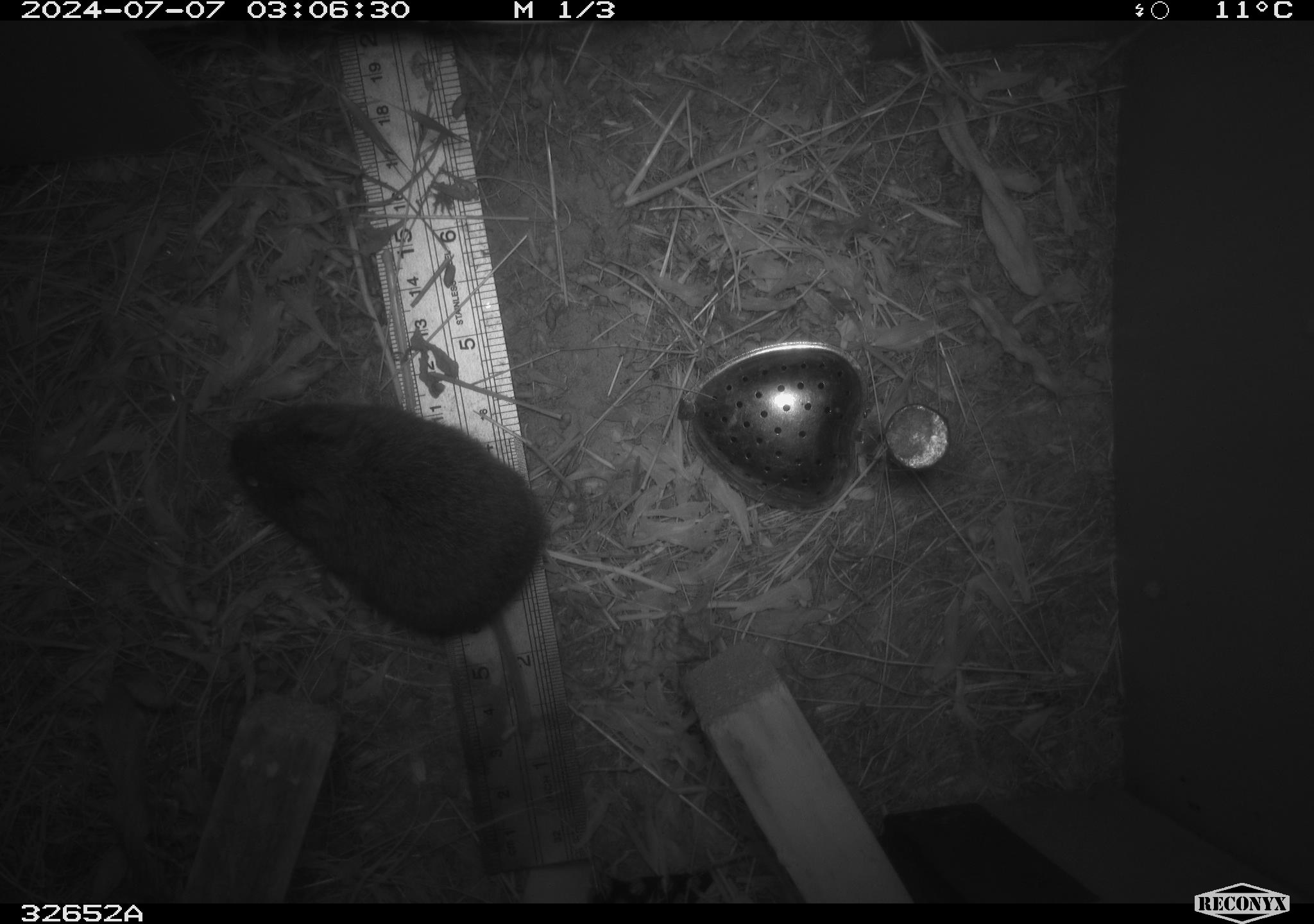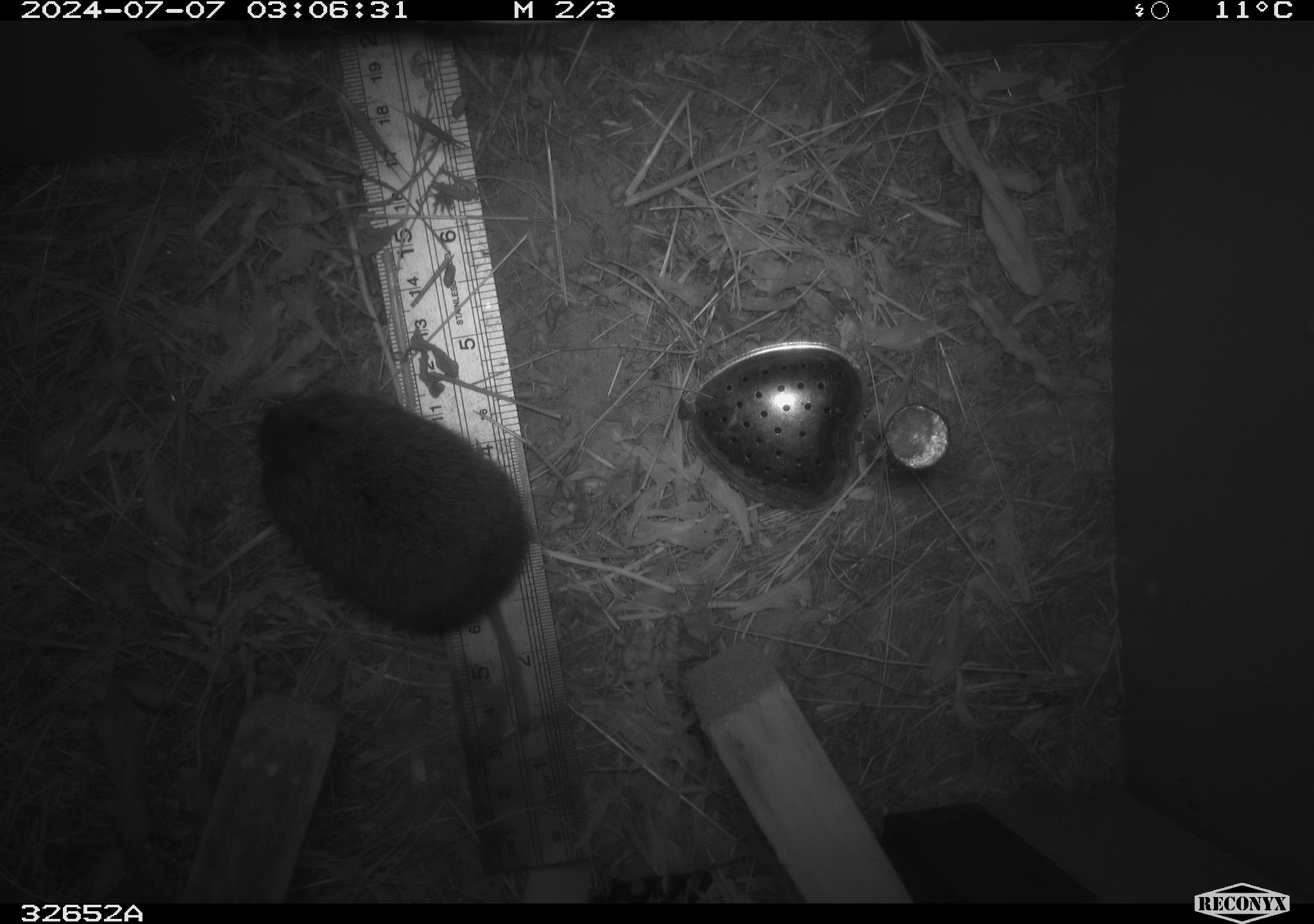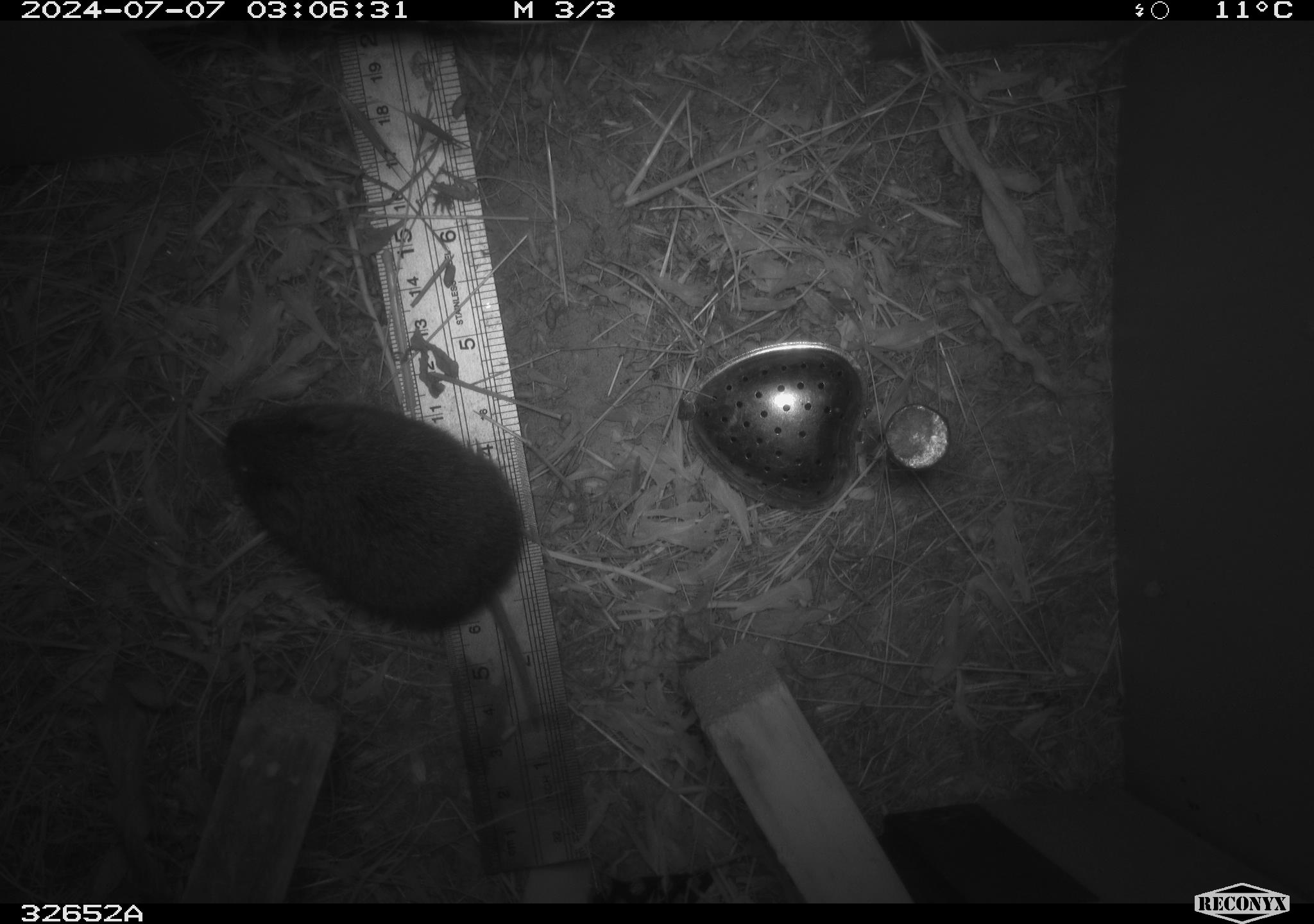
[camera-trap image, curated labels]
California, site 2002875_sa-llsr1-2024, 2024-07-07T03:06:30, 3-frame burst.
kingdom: Animalia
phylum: Chordata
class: Mammalia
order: Rodentia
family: Cricetidae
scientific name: Arvicolinae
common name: voles, lemmings, and muskrats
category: arvicolinae subfamily